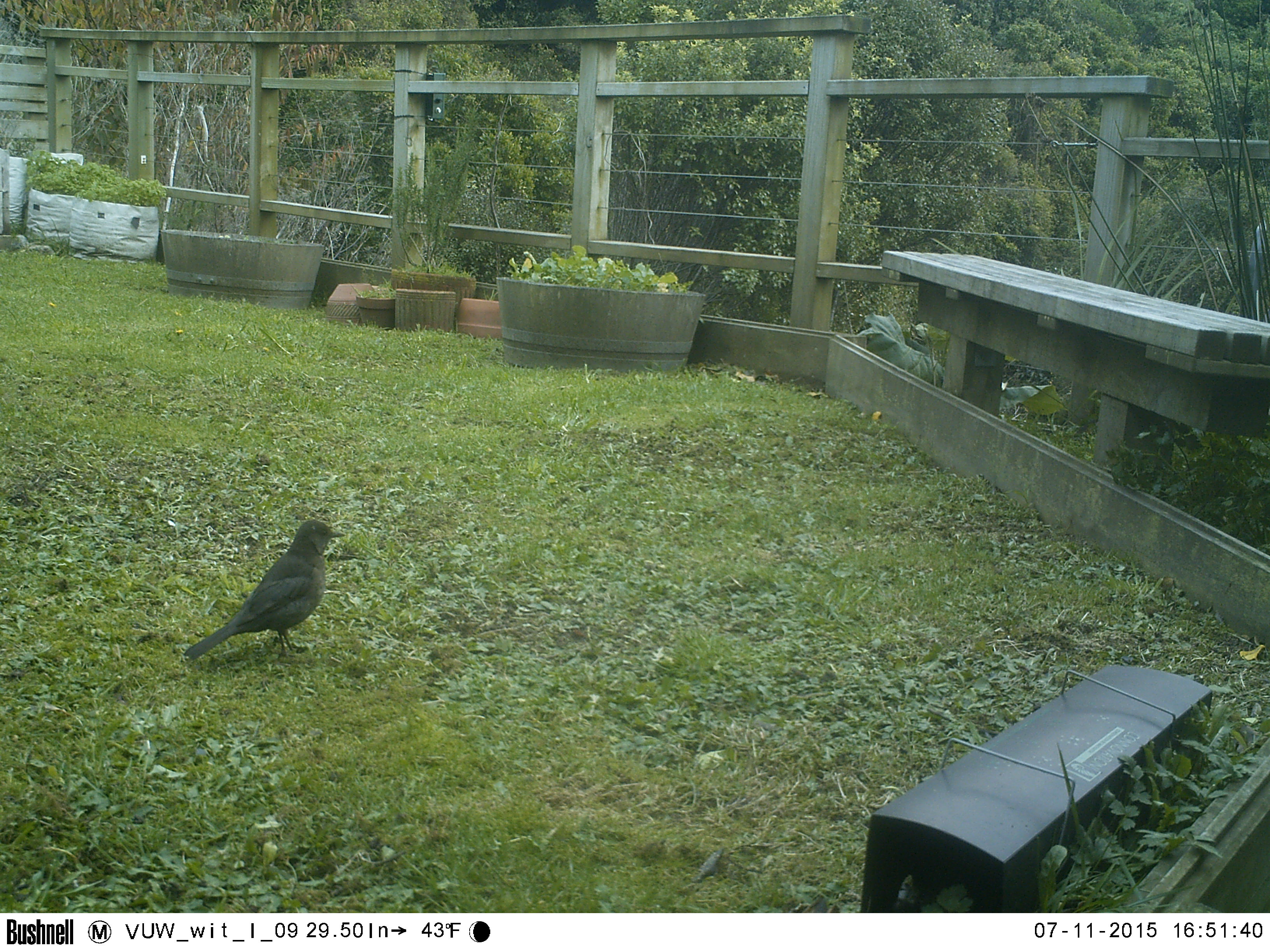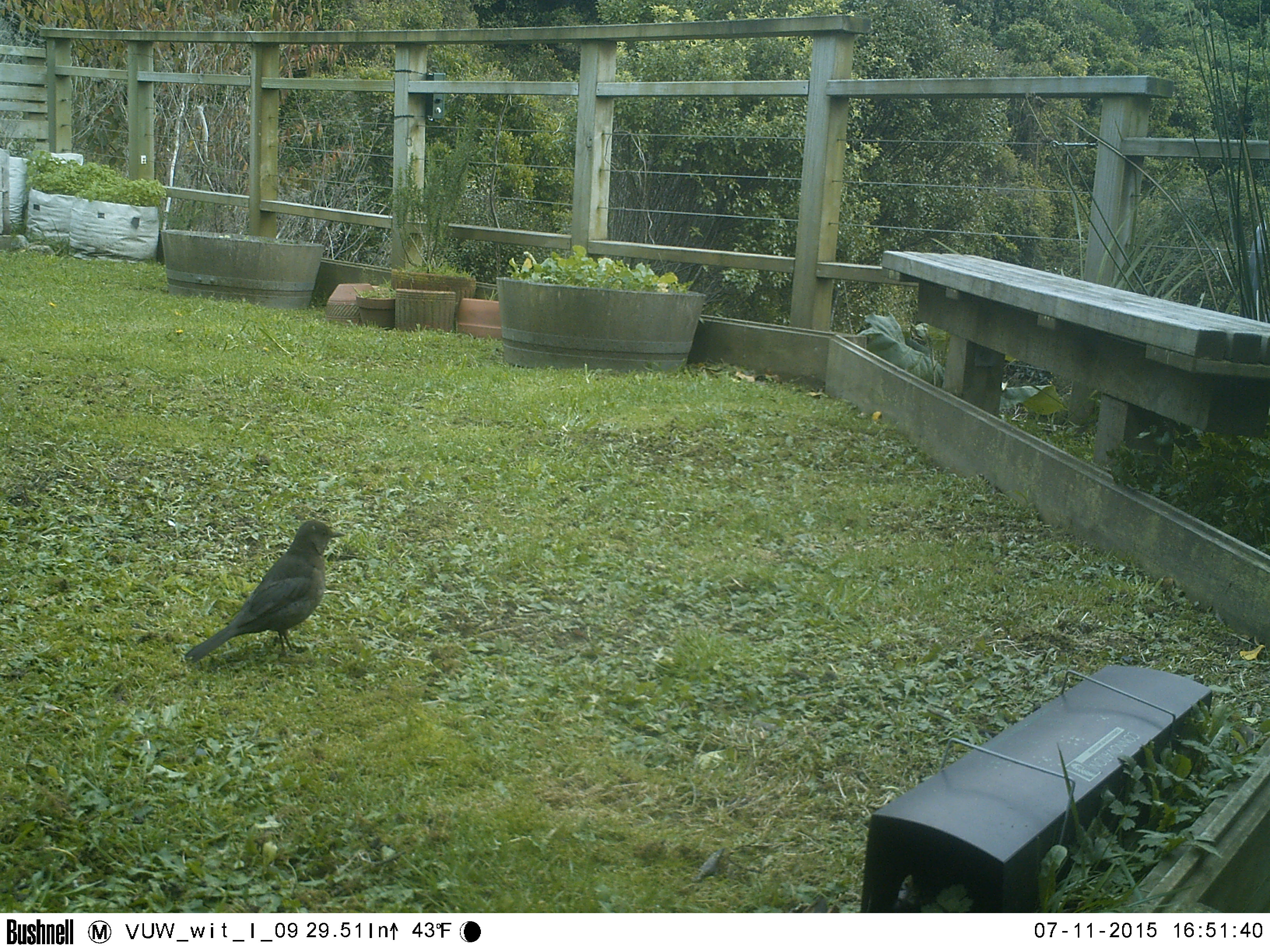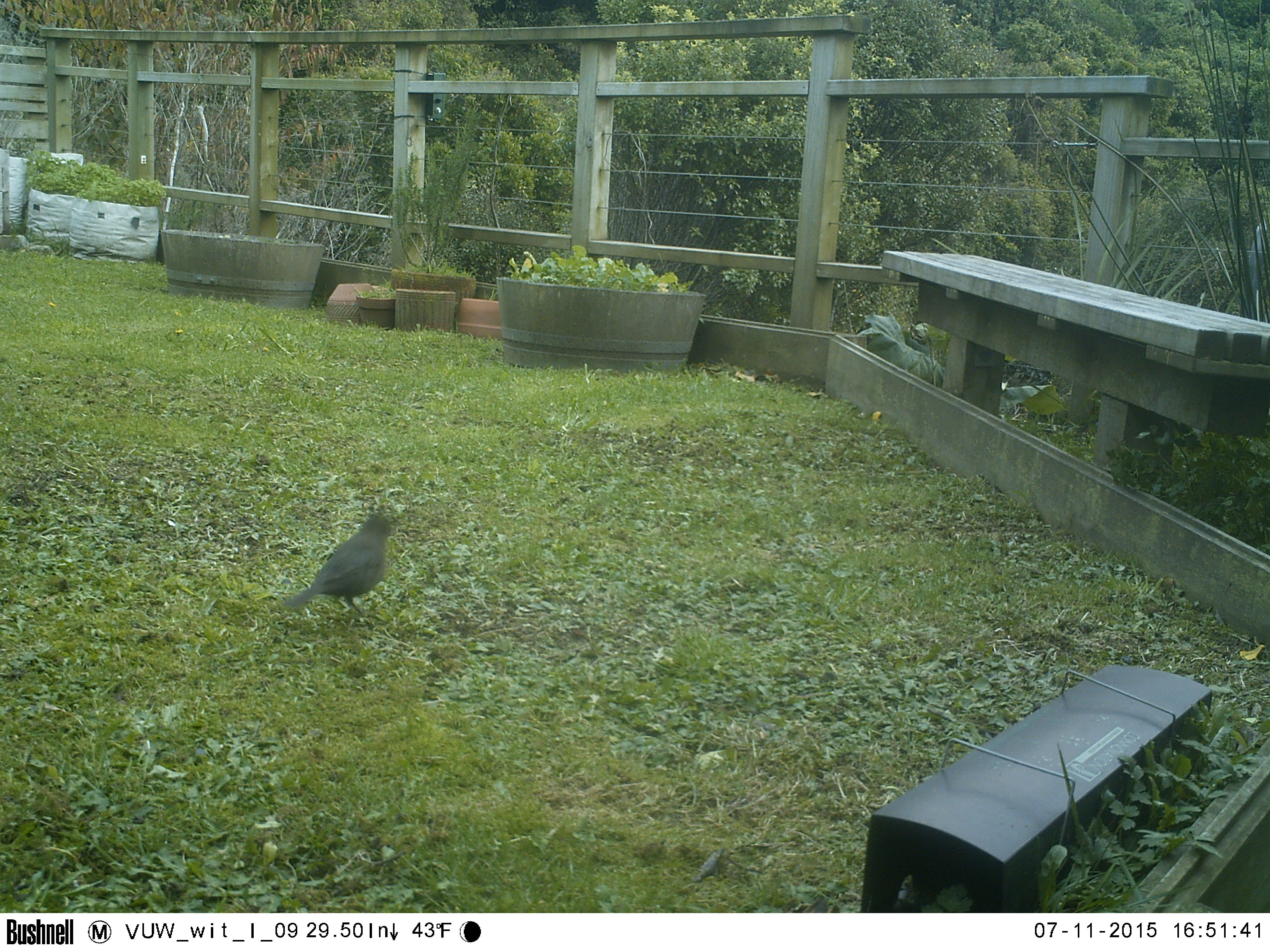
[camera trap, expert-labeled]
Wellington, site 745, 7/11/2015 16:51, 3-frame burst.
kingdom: Animalia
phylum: Chordata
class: Aves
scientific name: Aves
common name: bird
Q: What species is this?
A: Bird (Aves).